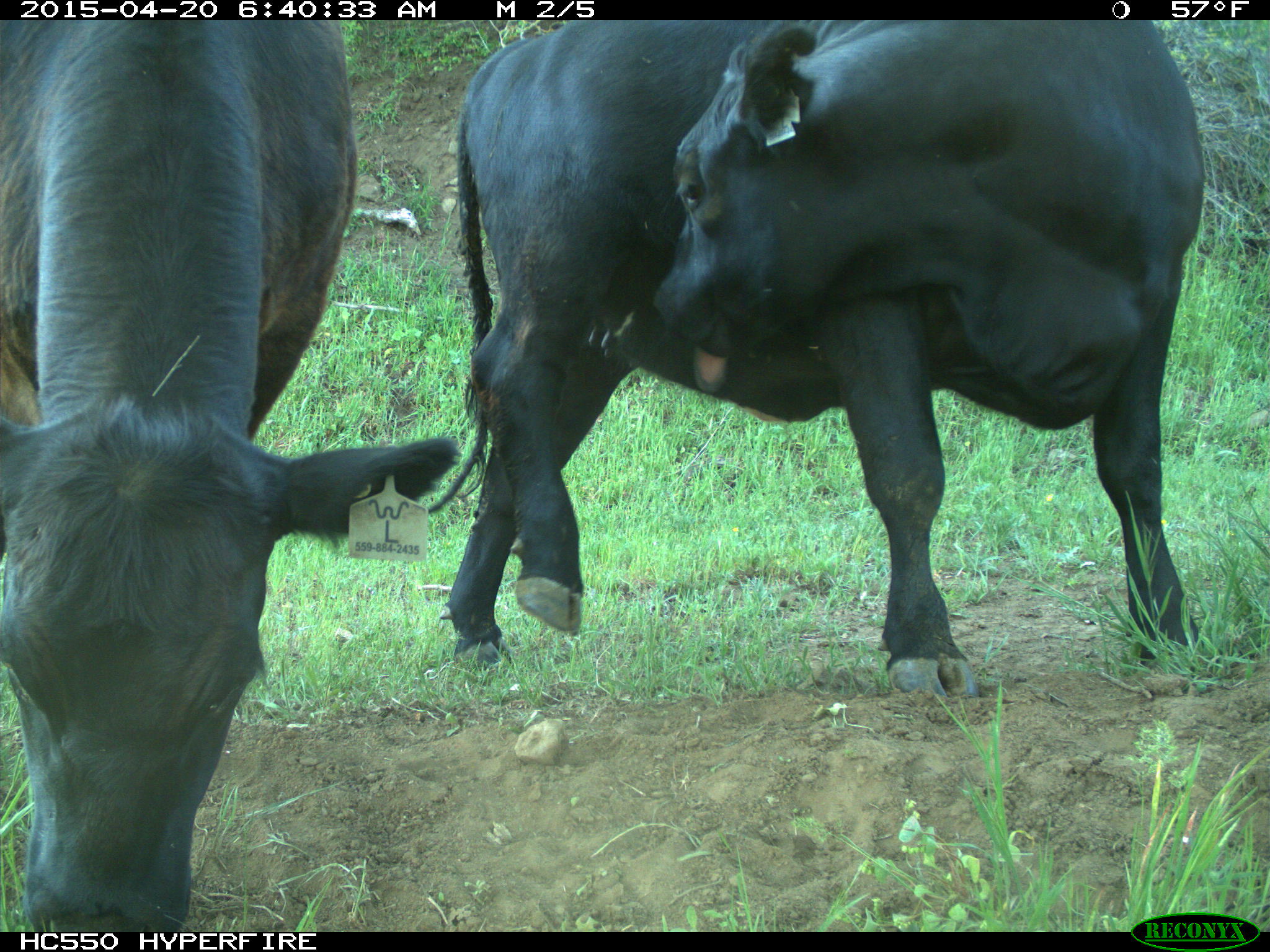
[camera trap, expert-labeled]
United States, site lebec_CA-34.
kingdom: Animalia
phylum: Chordata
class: Mammalia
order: Artiodactyla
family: Bovidae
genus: Bos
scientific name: Bos taurus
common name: domestic cow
Bos taurus (domestic cow).